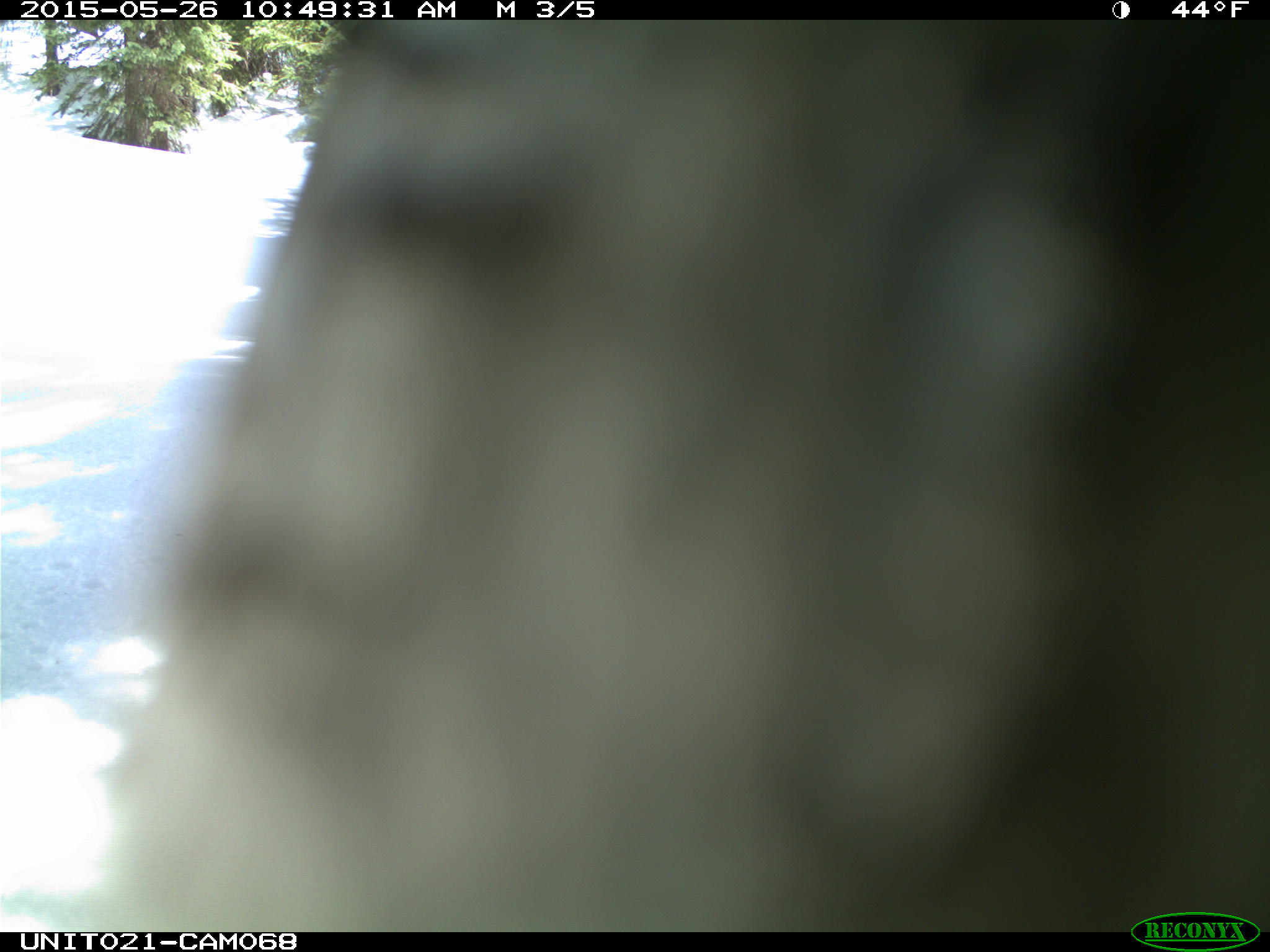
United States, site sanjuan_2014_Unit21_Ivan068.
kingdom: Animalia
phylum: Chordata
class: Aves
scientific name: Aves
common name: birds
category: unidentified bird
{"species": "unidentified bird (birds) (Aves)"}